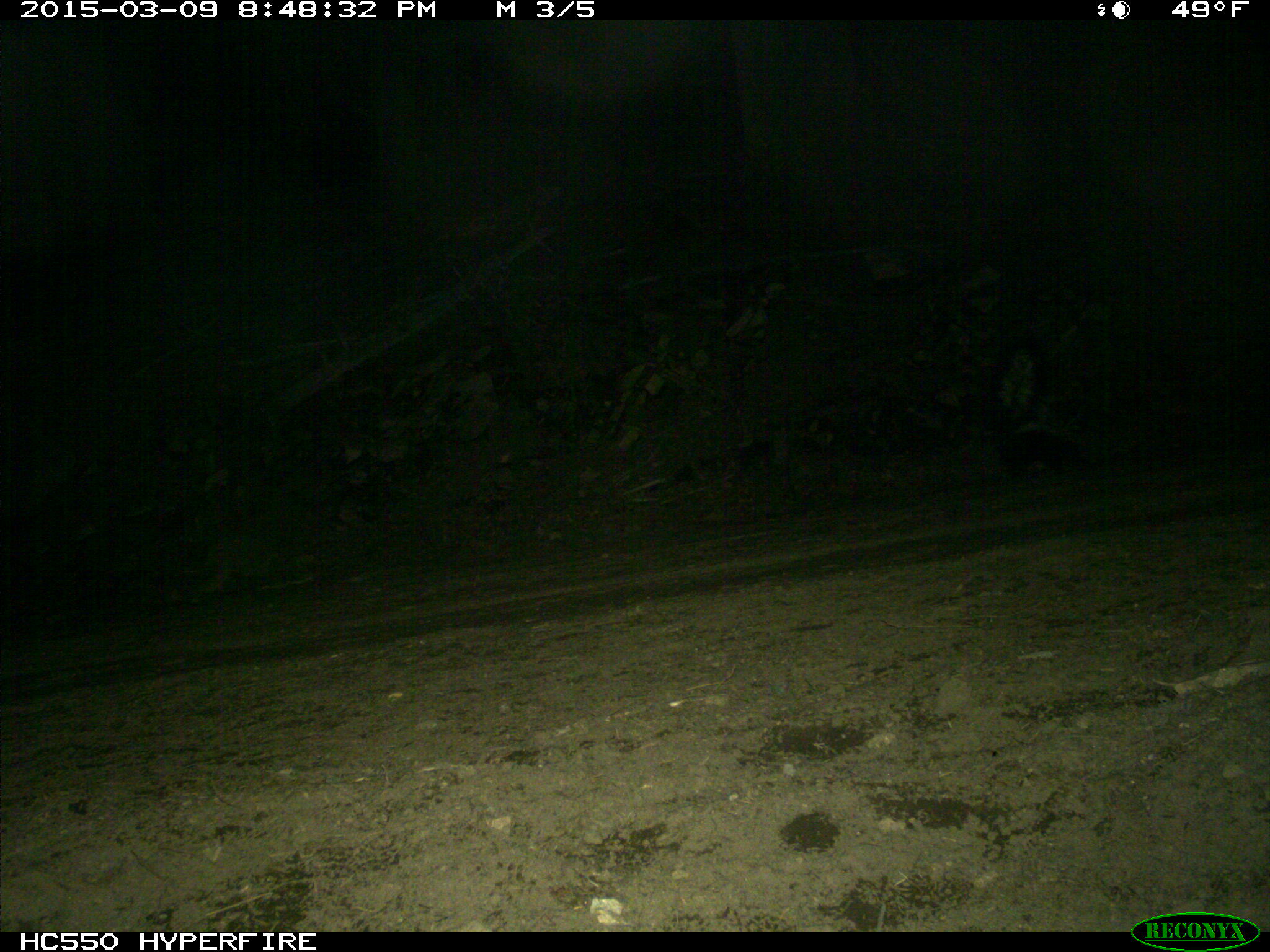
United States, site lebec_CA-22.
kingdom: Animalia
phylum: Chordata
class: Mammalia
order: Carnivora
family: Mephitidae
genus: Mephitis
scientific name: Mephitis mephitis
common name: striped skunk